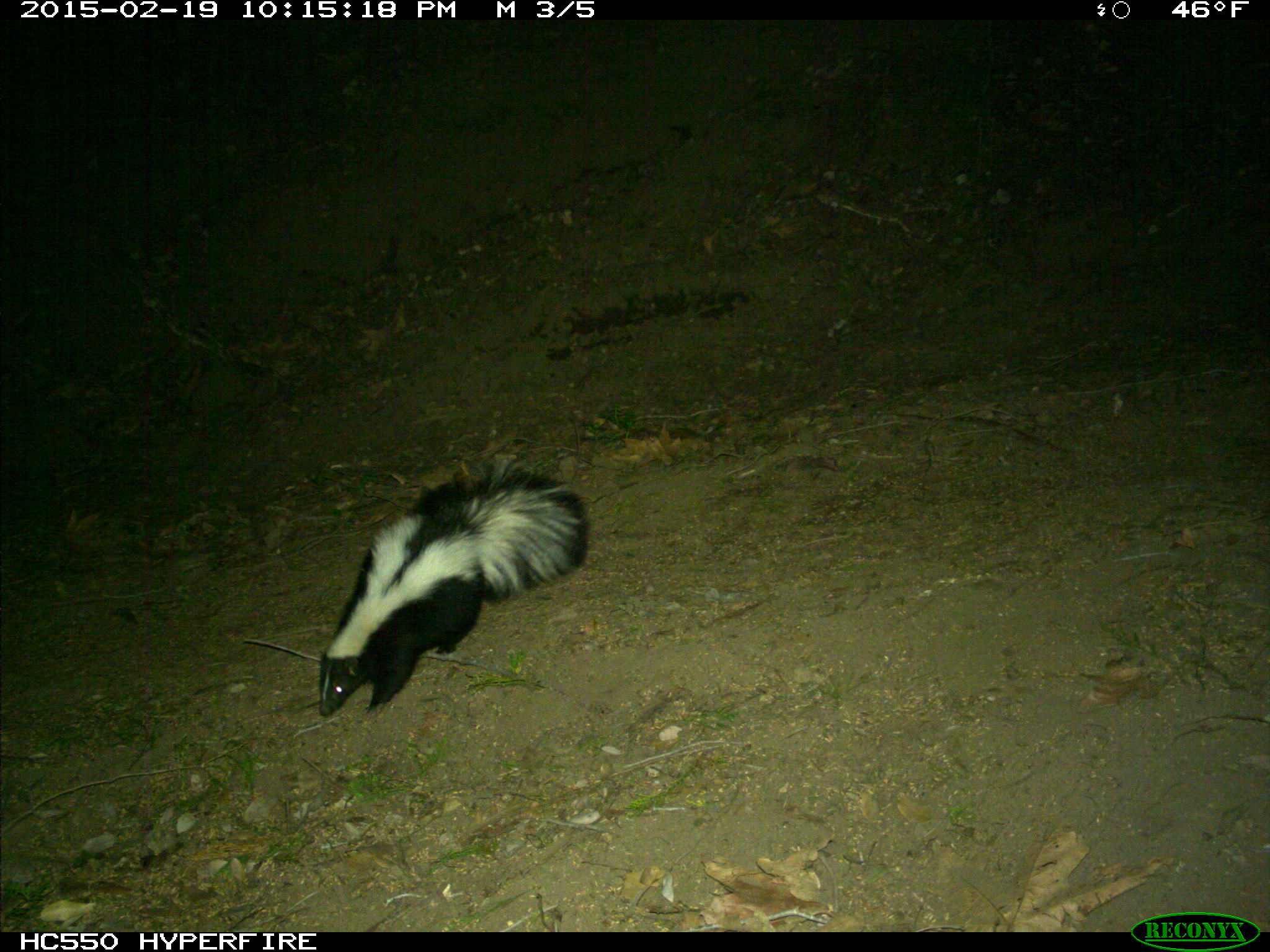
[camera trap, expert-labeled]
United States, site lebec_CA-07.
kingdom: Animalia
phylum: Chordata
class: Mammalia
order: Carnivora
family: Mephitidae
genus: Mephitis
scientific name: Mephitis mephitis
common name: striped skunk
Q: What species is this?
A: Mephitis mephitis (striped skunk).